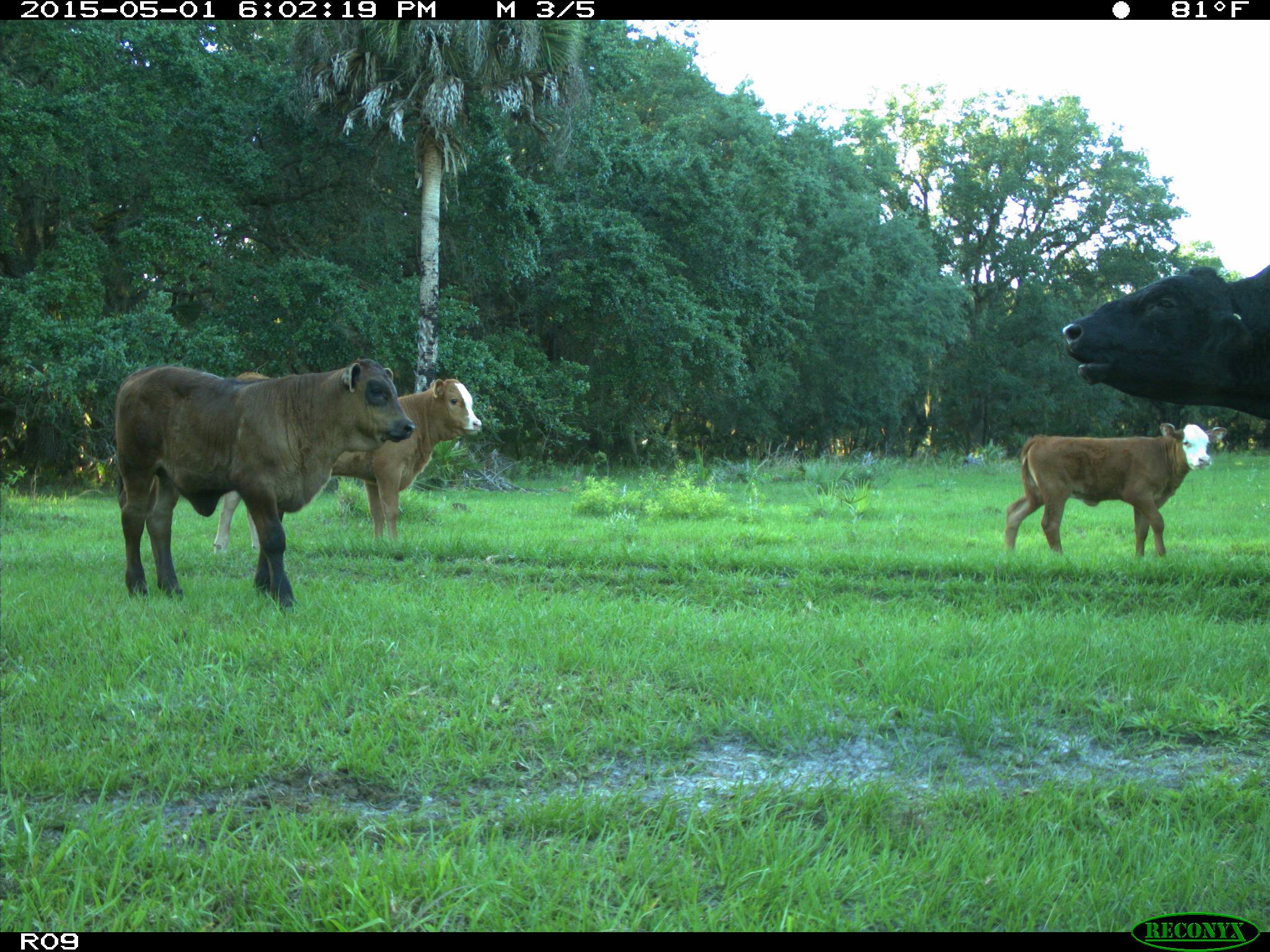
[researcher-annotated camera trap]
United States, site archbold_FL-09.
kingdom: Animalia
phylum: Chordata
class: Mammalia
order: Artiodactyla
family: Bovidae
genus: Bos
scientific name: Bos taurus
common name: domestic cow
Bos taurus (domestic cow).